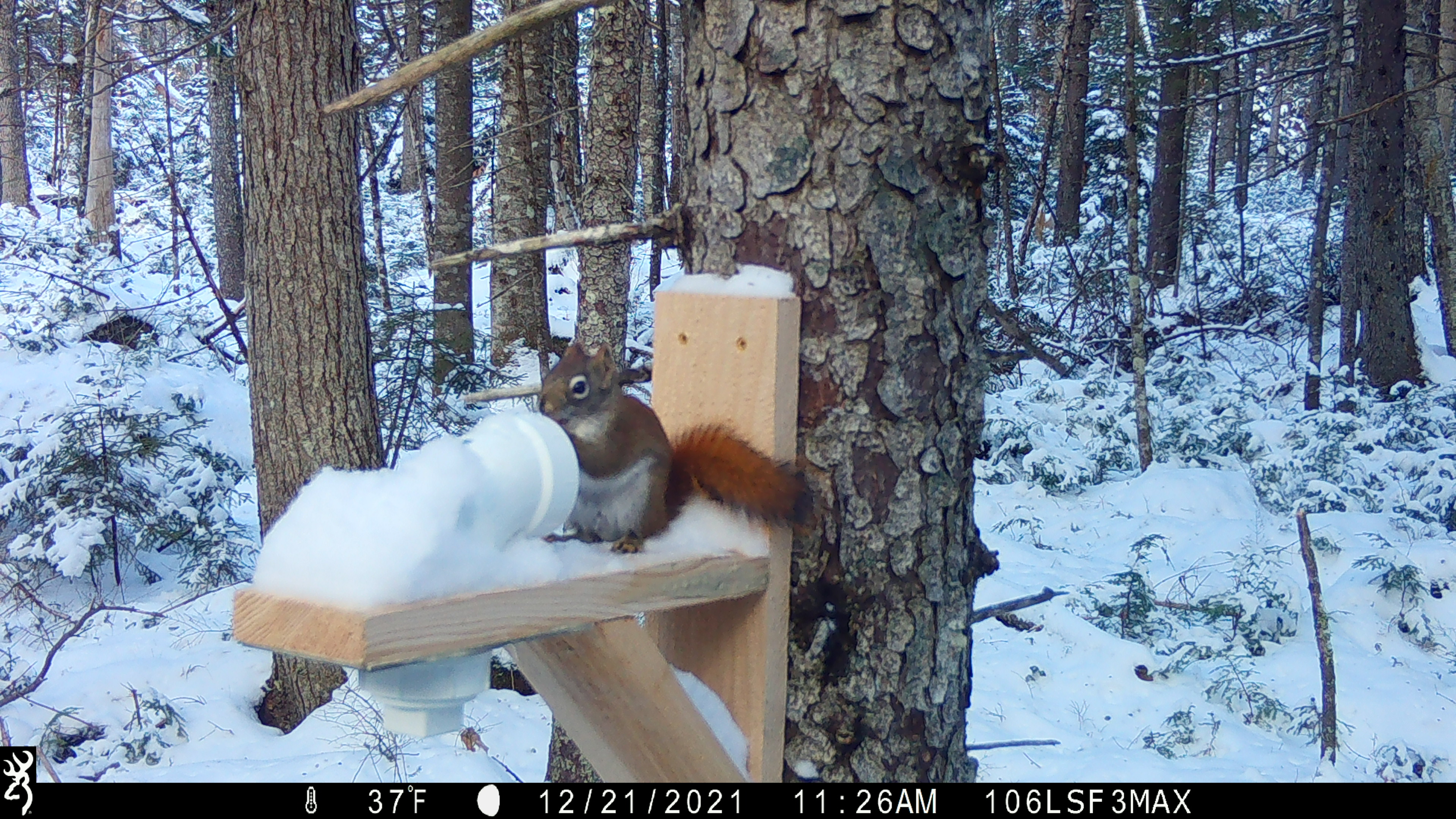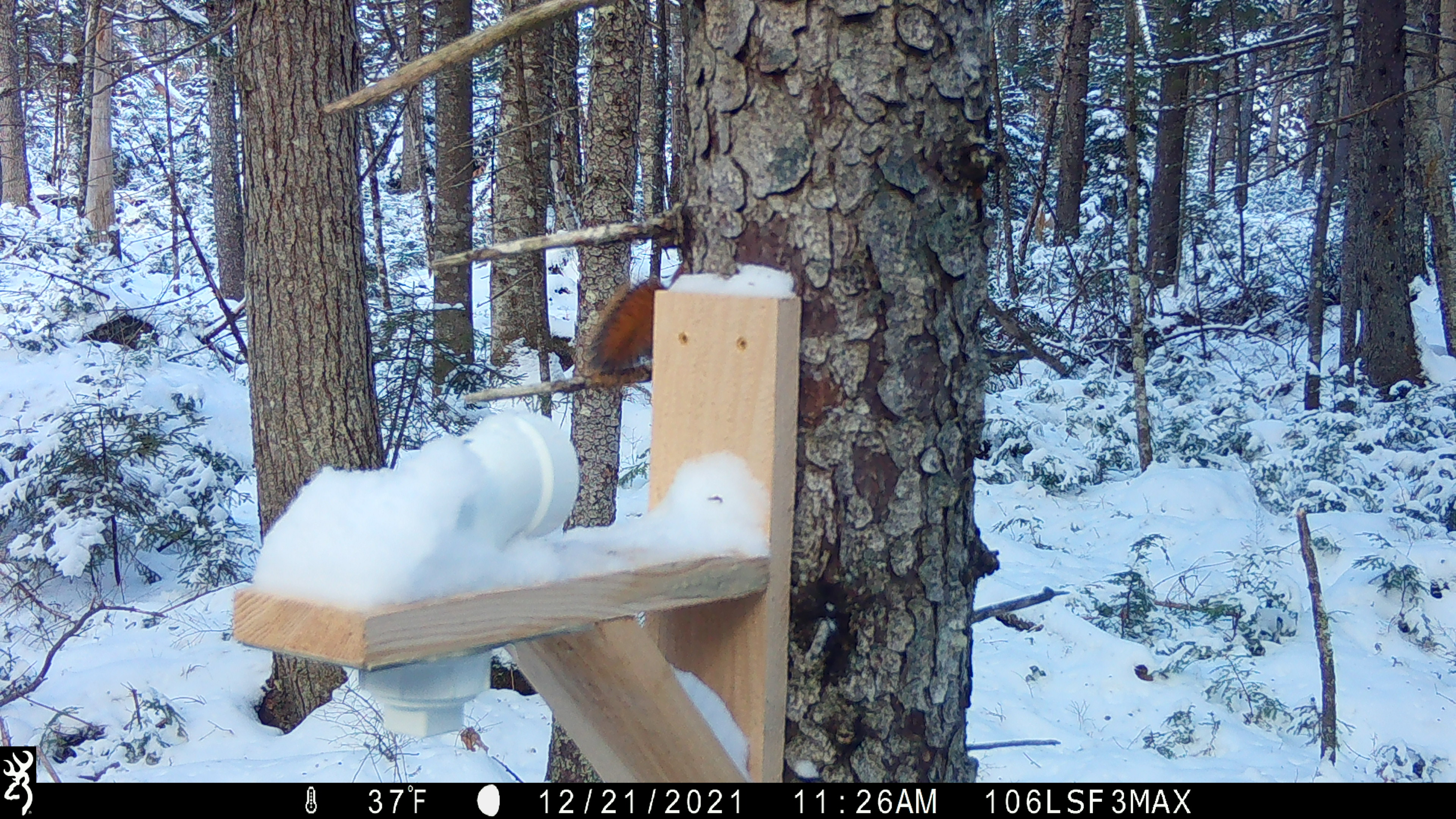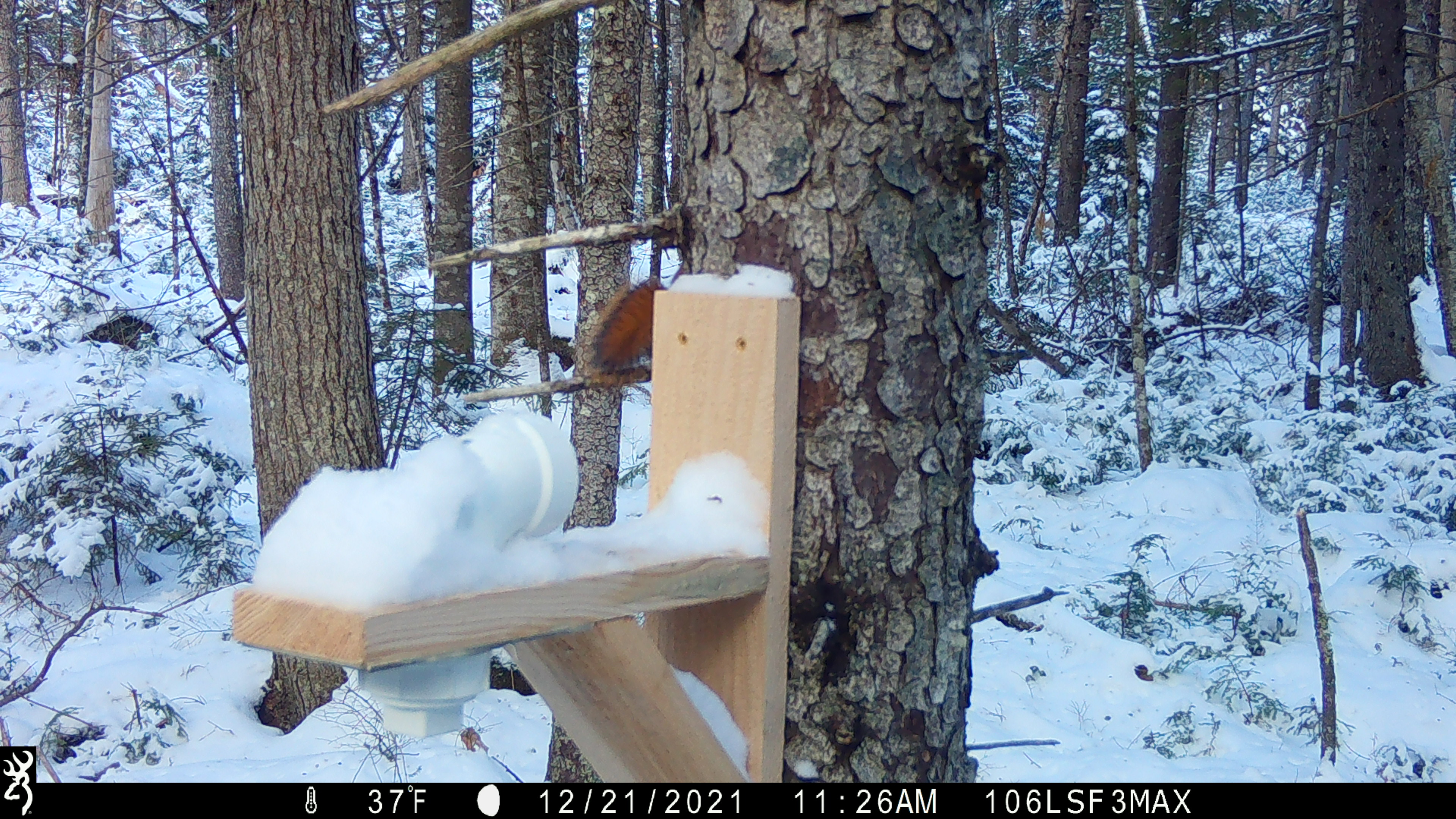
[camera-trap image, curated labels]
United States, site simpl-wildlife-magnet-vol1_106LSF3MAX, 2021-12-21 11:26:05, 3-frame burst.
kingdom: Animalia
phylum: Chordata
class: Mammalia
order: Rodentia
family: Sciuridae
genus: Tamiasciurus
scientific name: Tamiasciurus hudsonicus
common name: red squirrel